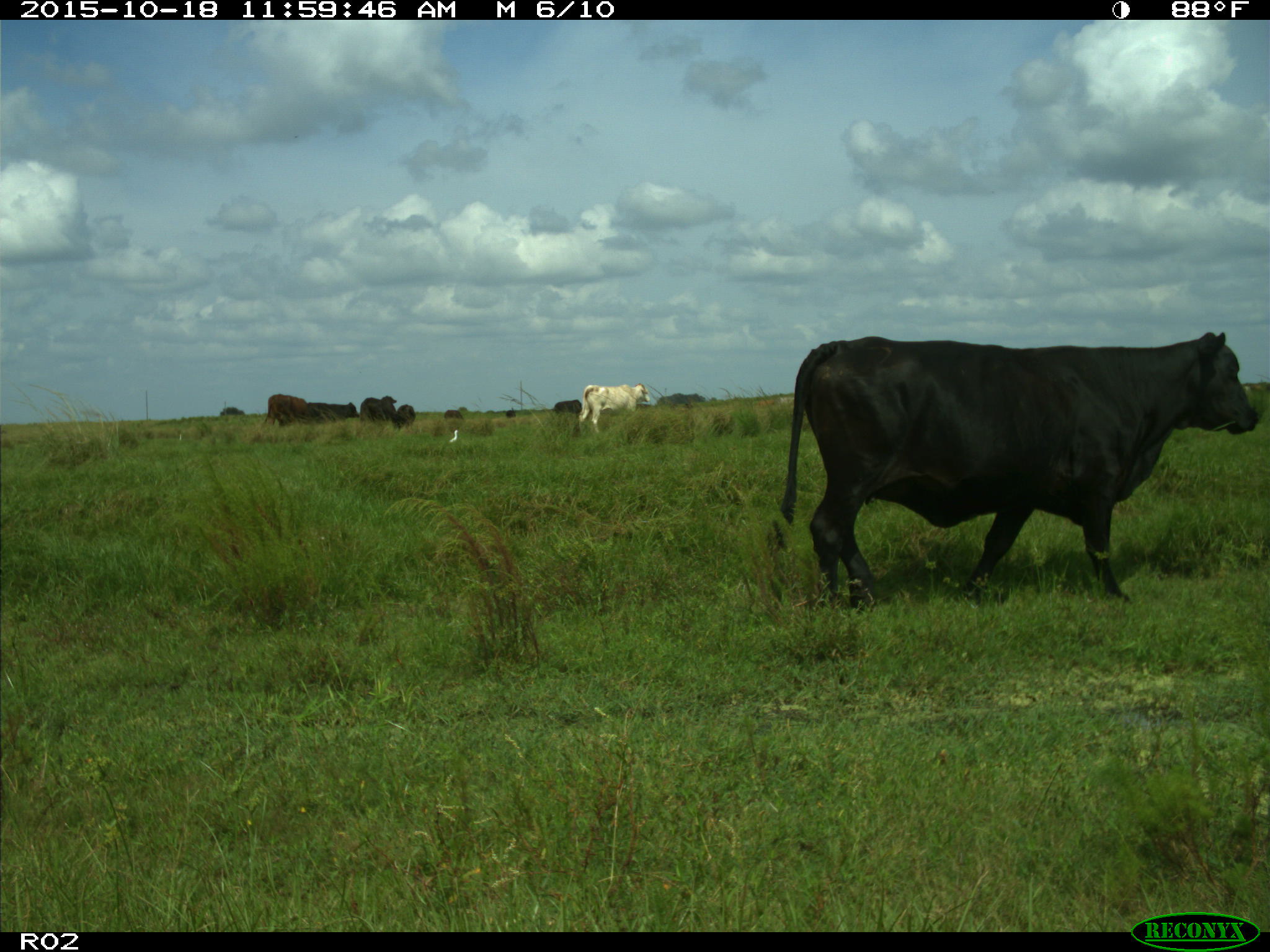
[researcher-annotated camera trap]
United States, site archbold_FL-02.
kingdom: Animalia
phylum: Chordata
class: Mammalia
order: Artiodactyla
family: Bovidae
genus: Bos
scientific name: Bos taurus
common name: domestic cow